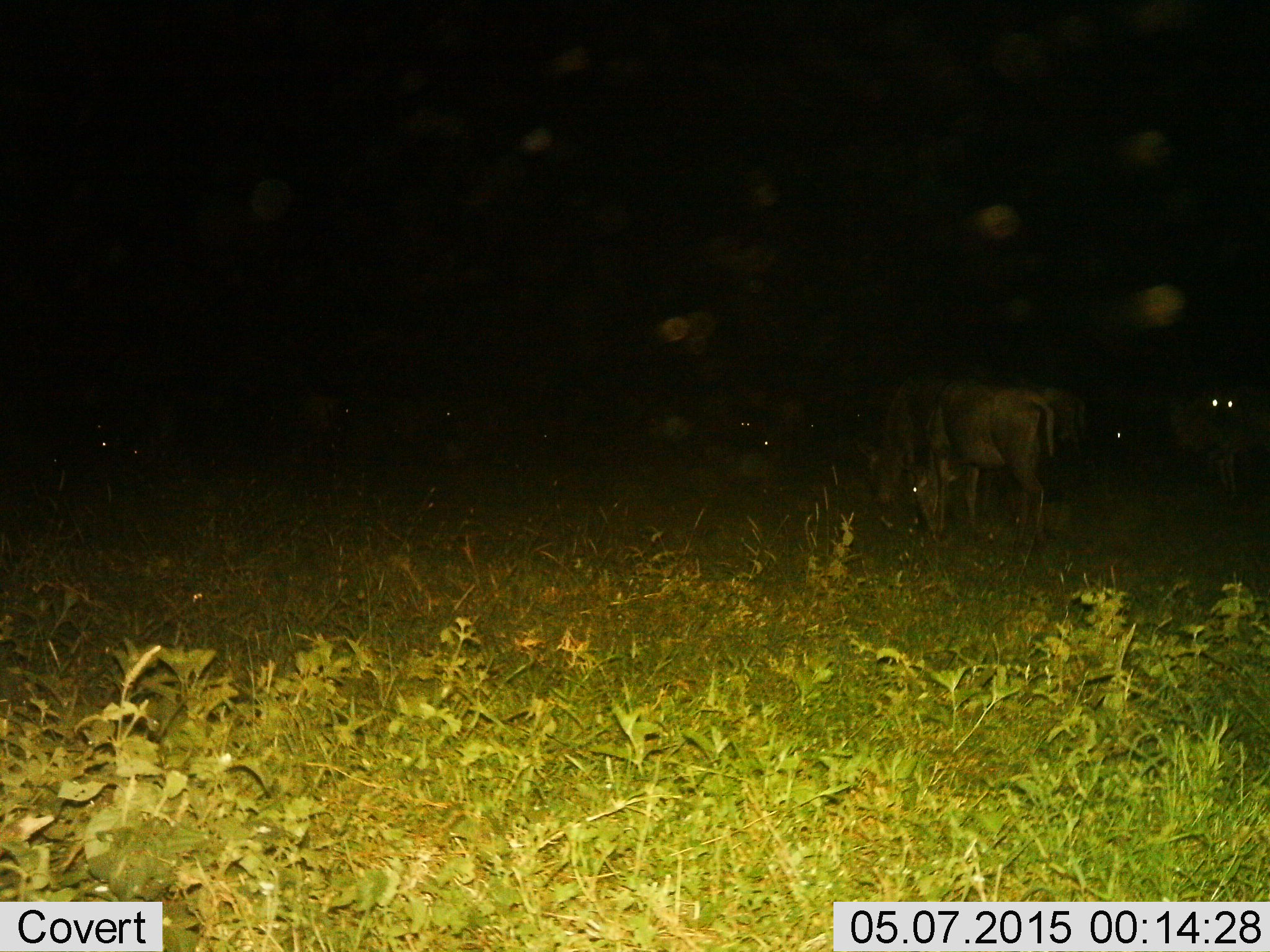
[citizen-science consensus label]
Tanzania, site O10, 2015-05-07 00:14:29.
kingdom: Animalia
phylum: Chordata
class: Mammalia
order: Artiodactyla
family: Bovidae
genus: Connochaetes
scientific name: Connochaetes taurinus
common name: blue wildebeest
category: wildebeest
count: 6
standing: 50%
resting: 10%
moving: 0%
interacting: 10%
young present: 0%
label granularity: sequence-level